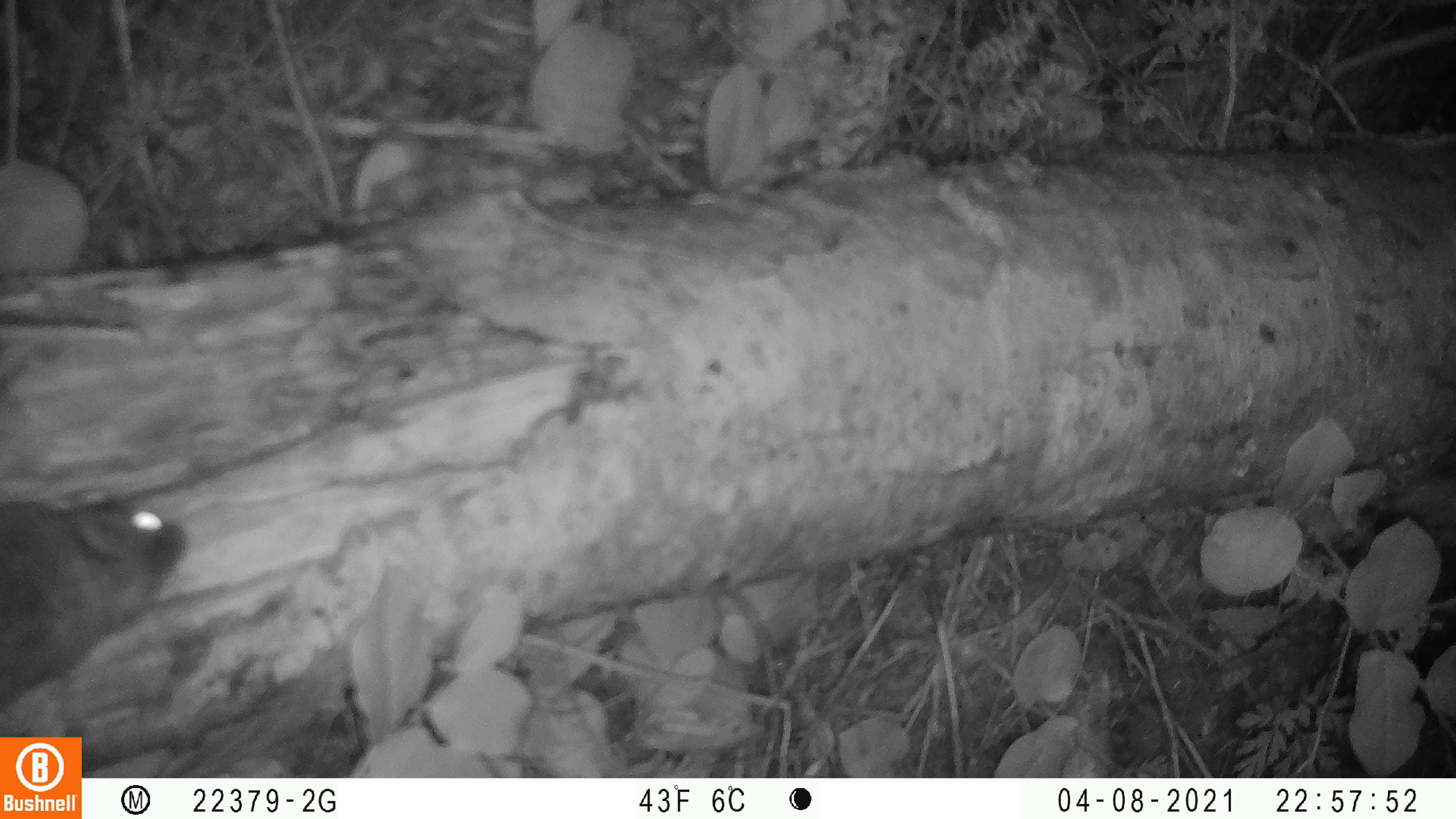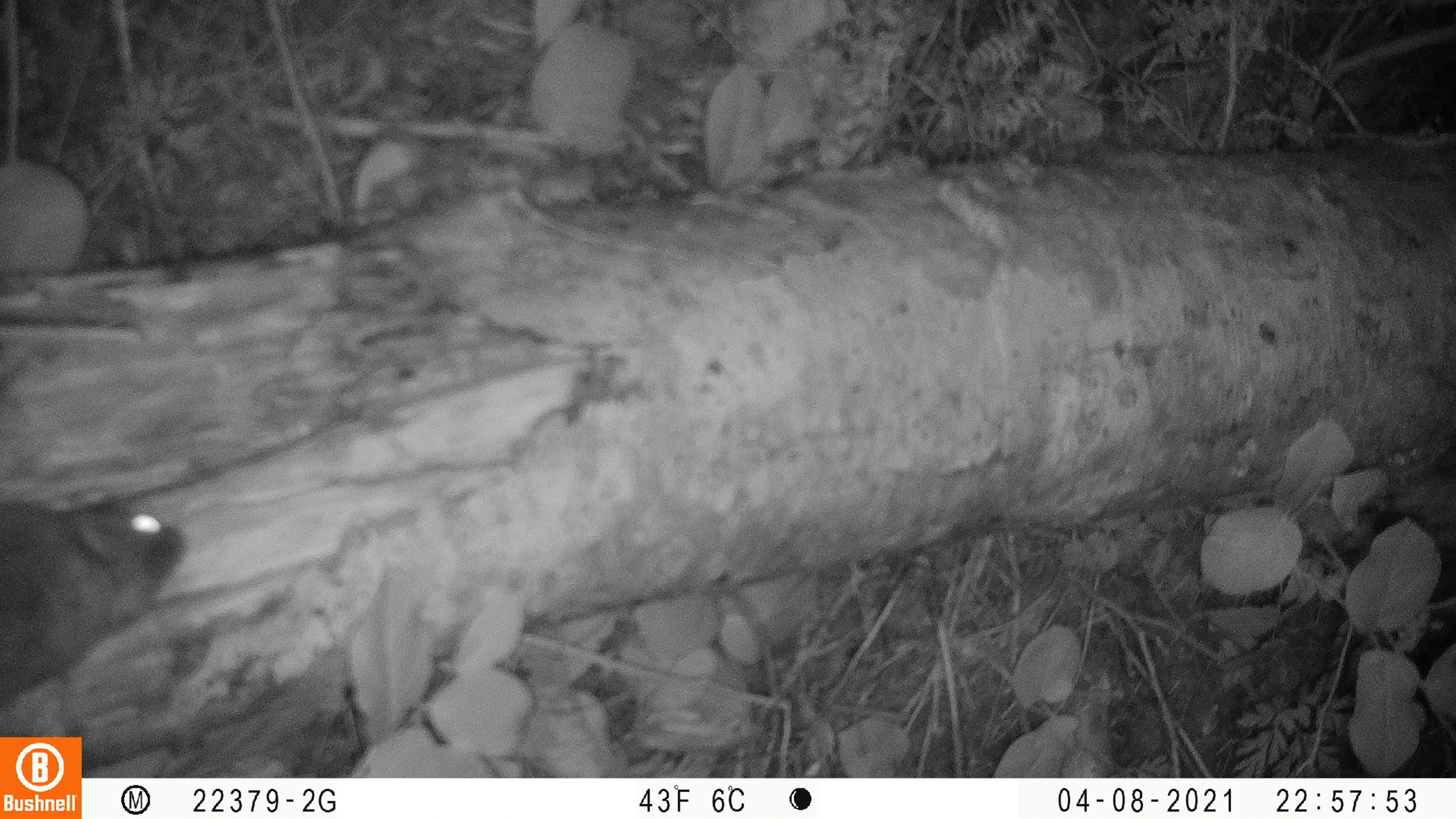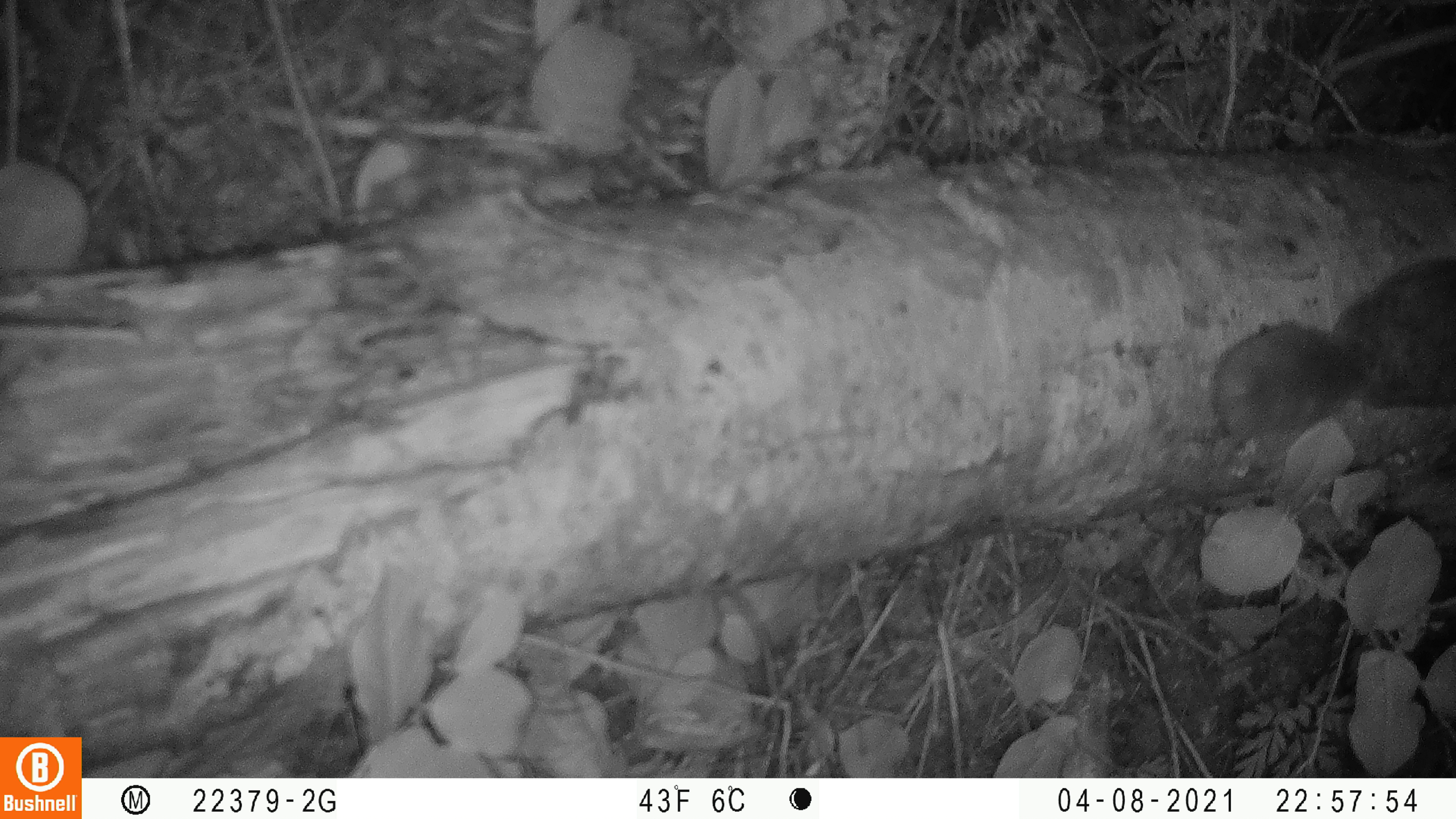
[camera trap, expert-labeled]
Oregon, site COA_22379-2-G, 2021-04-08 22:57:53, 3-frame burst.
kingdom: Animalia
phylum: Chordata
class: Mammalia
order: Rodentia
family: Sciuridae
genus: Glaucomys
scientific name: Glaucomys oregonensis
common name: humboldt's flying squirrel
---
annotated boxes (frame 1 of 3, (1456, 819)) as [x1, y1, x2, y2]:
humboldt's flying squirrel: [0, 466, 204, 731]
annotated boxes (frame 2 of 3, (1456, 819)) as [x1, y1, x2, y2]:
humboldt's flying squirrel: [0, 471, 202, 726]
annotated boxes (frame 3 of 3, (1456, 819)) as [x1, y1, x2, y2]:
humboldt's flying squirrel: [1198, 240, 1455, 466]